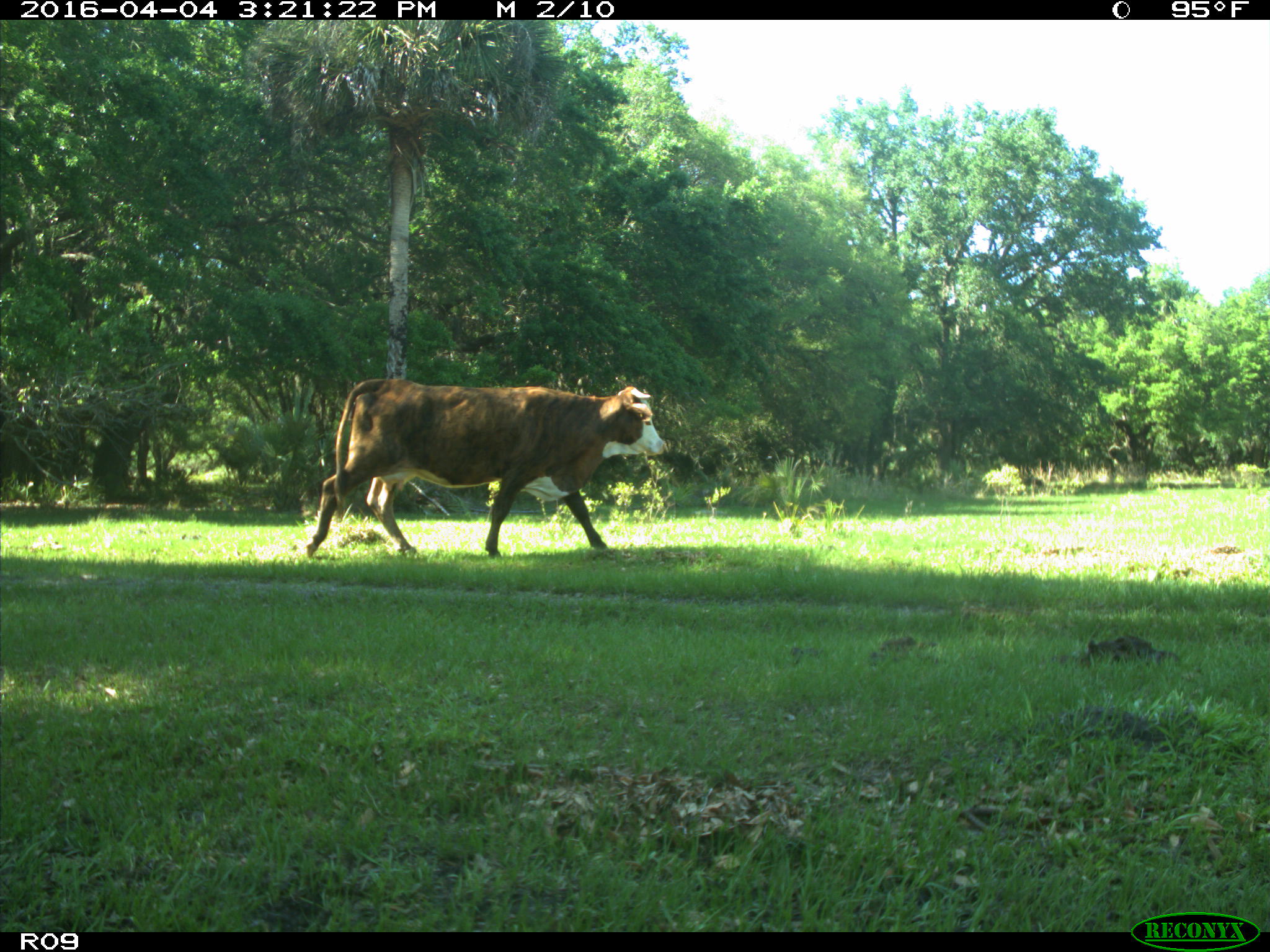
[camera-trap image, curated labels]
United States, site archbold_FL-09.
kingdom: Animalia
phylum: Chordata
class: Mammalia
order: Artiodactyla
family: Bovidae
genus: Bos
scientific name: Bos taurus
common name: domestic cow